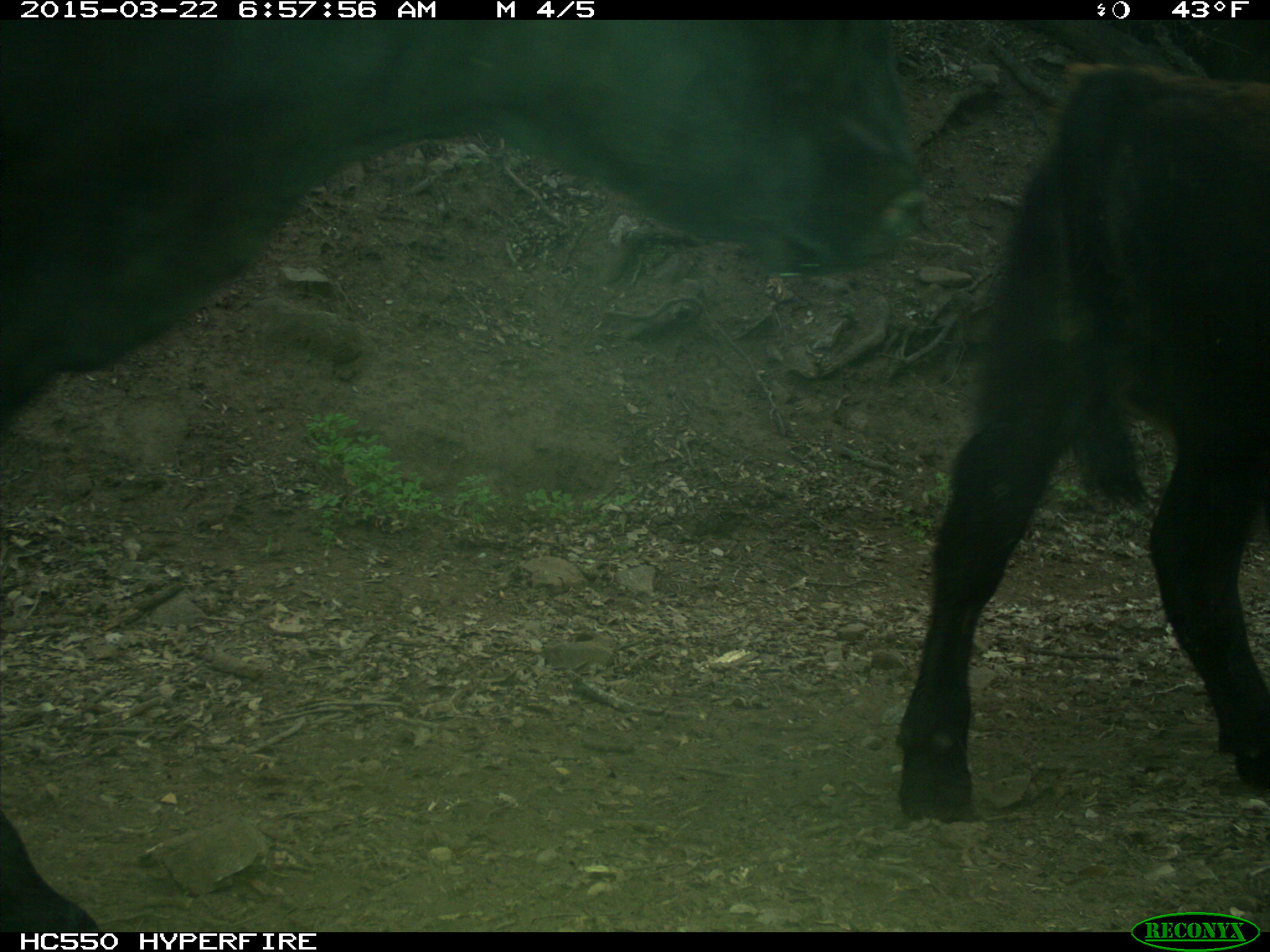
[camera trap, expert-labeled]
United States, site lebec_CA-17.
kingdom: Animalia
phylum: Chordata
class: Mammalia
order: Artiodactyla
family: Bovidae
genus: Bos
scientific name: Bos taurus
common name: domestic cow